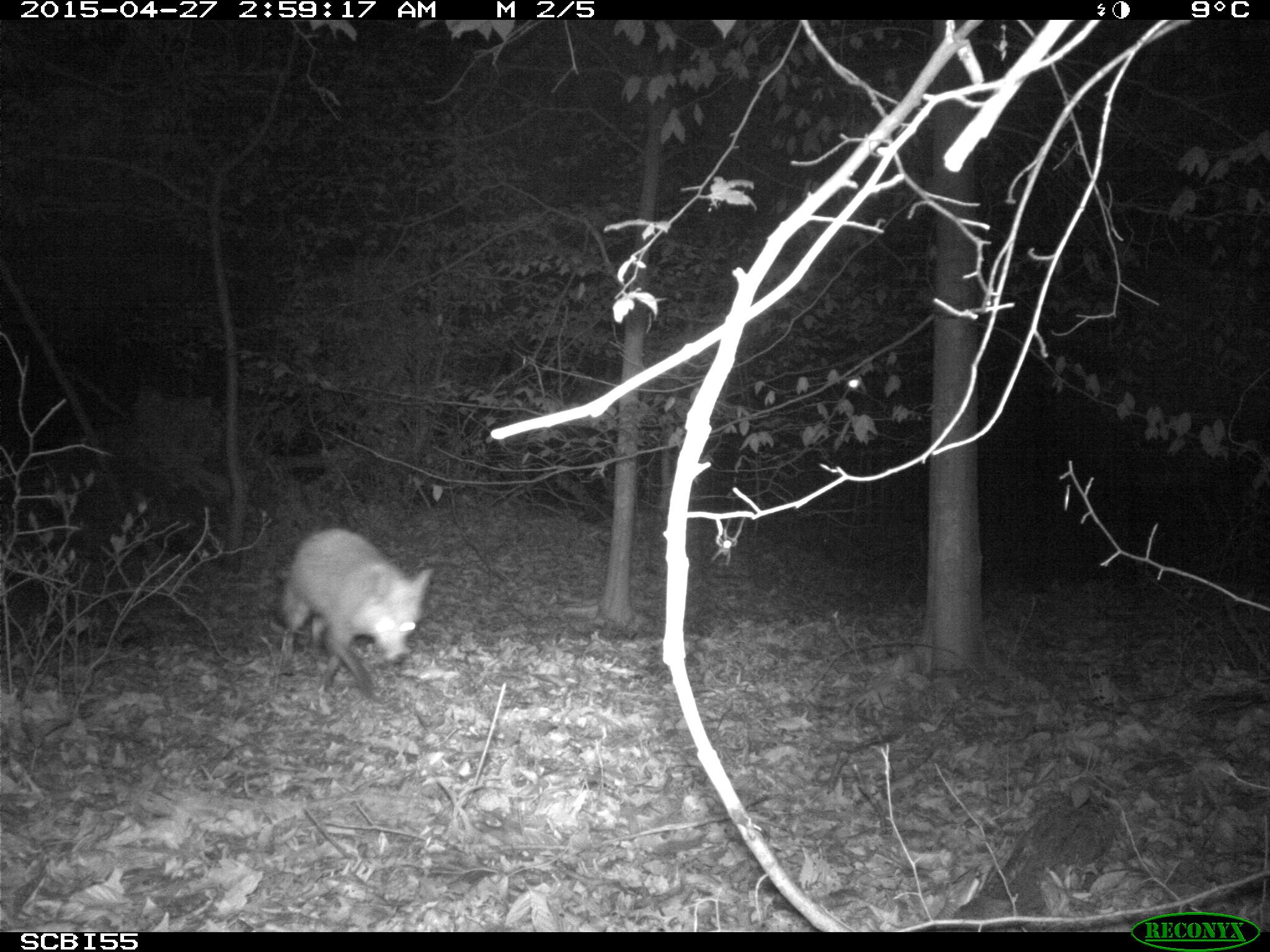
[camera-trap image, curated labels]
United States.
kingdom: Animalia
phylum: Chordata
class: Mammalia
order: Carnivora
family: Canidae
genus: Vulpes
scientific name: Vulpes vulpes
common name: red fox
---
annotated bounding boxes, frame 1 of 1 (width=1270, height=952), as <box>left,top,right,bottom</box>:
Red Fox: <box>265,524,426,701</box>